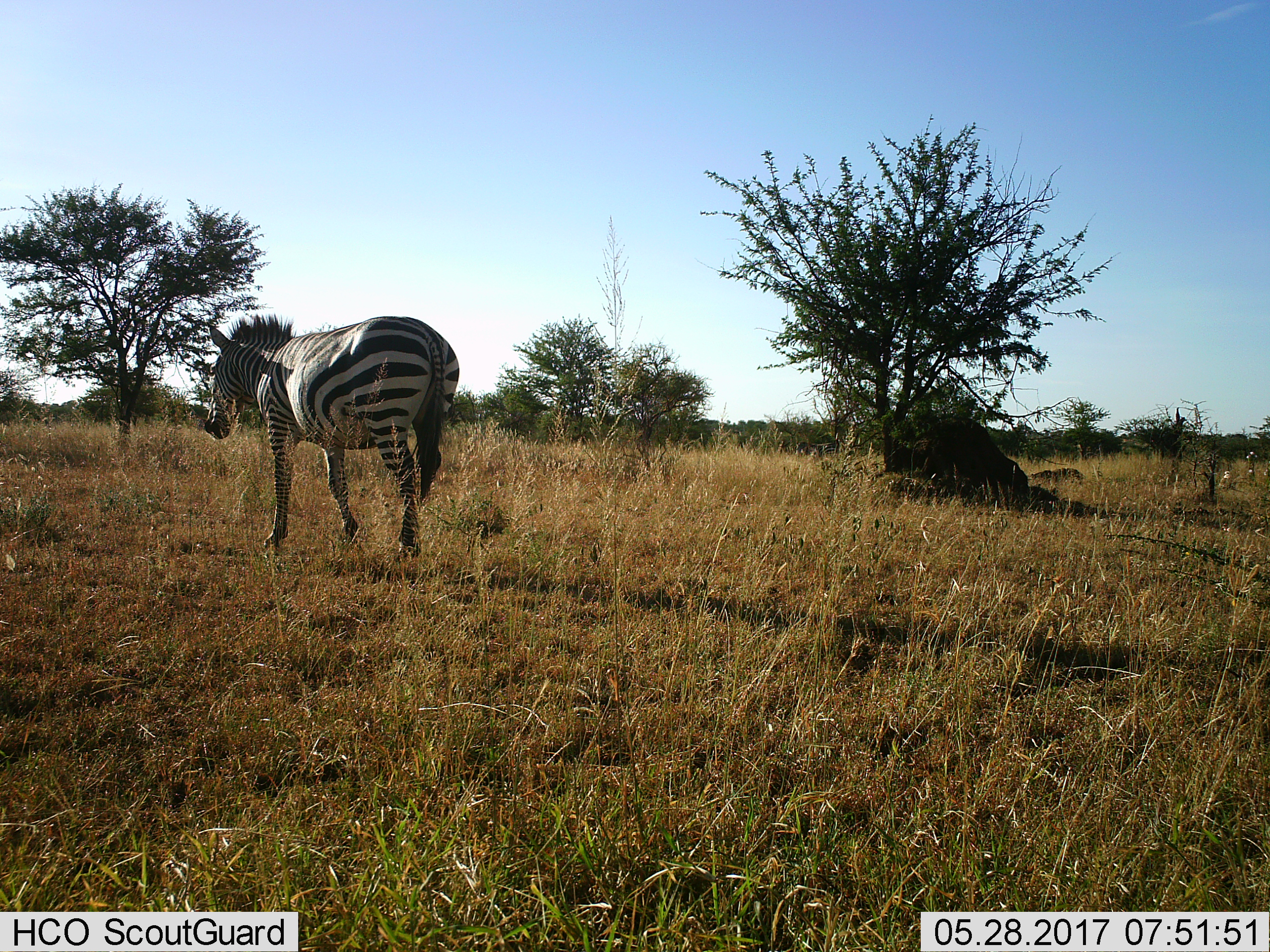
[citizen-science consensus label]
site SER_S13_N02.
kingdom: Animalia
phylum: Chordata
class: Mammalia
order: Perissodactyla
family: Equidae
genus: Equus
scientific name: Equus quagga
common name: plains zebra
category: zebraplains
Zebraplains (plains zebra) (Equus quagga), count 1. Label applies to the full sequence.